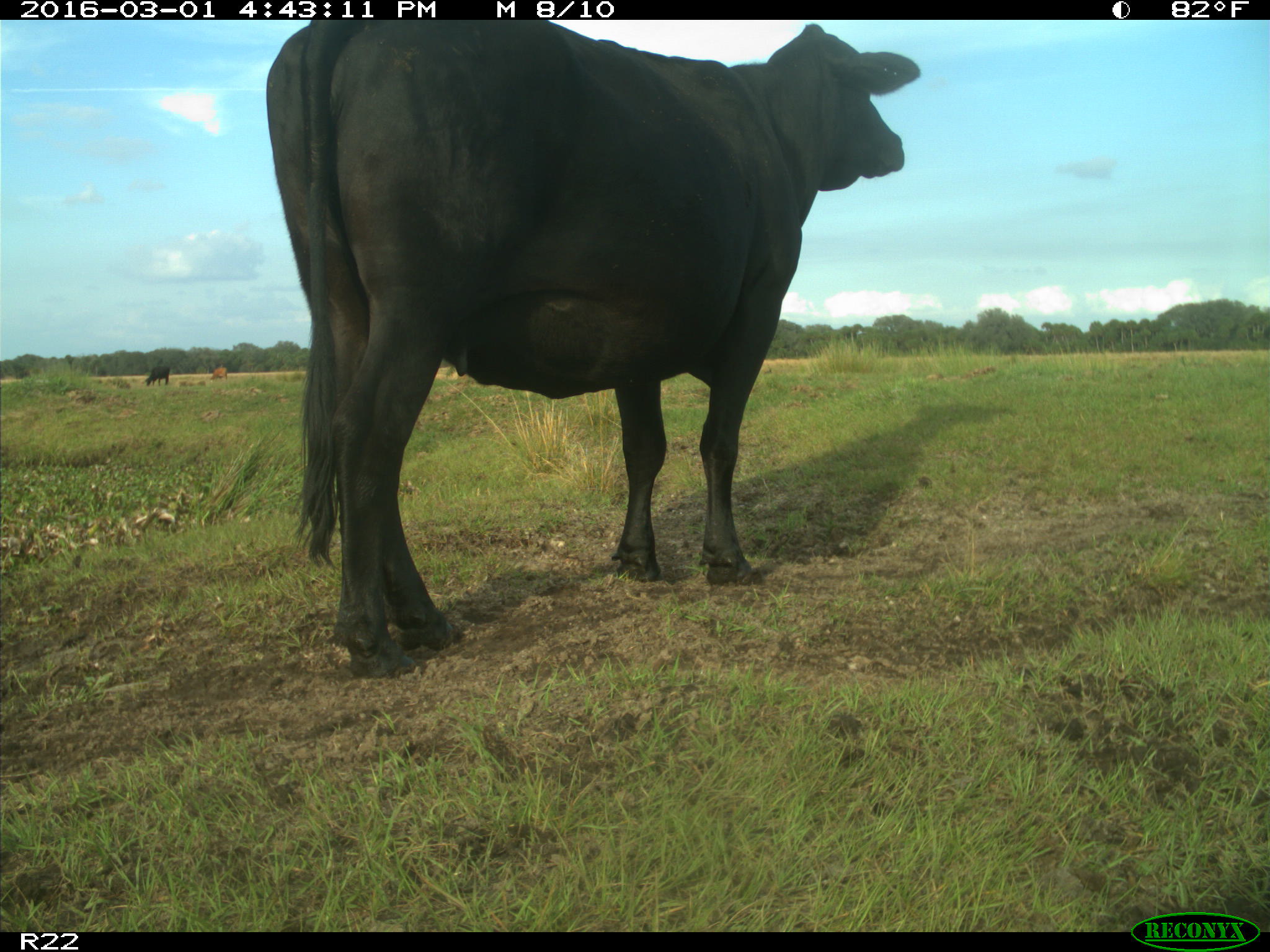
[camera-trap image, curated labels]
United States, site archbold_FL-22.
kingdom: Animalia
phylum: Chordata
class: Mammalia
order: Artiodactyla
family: Bovidae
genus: Bos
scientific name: Bos taurus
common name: domestic cow